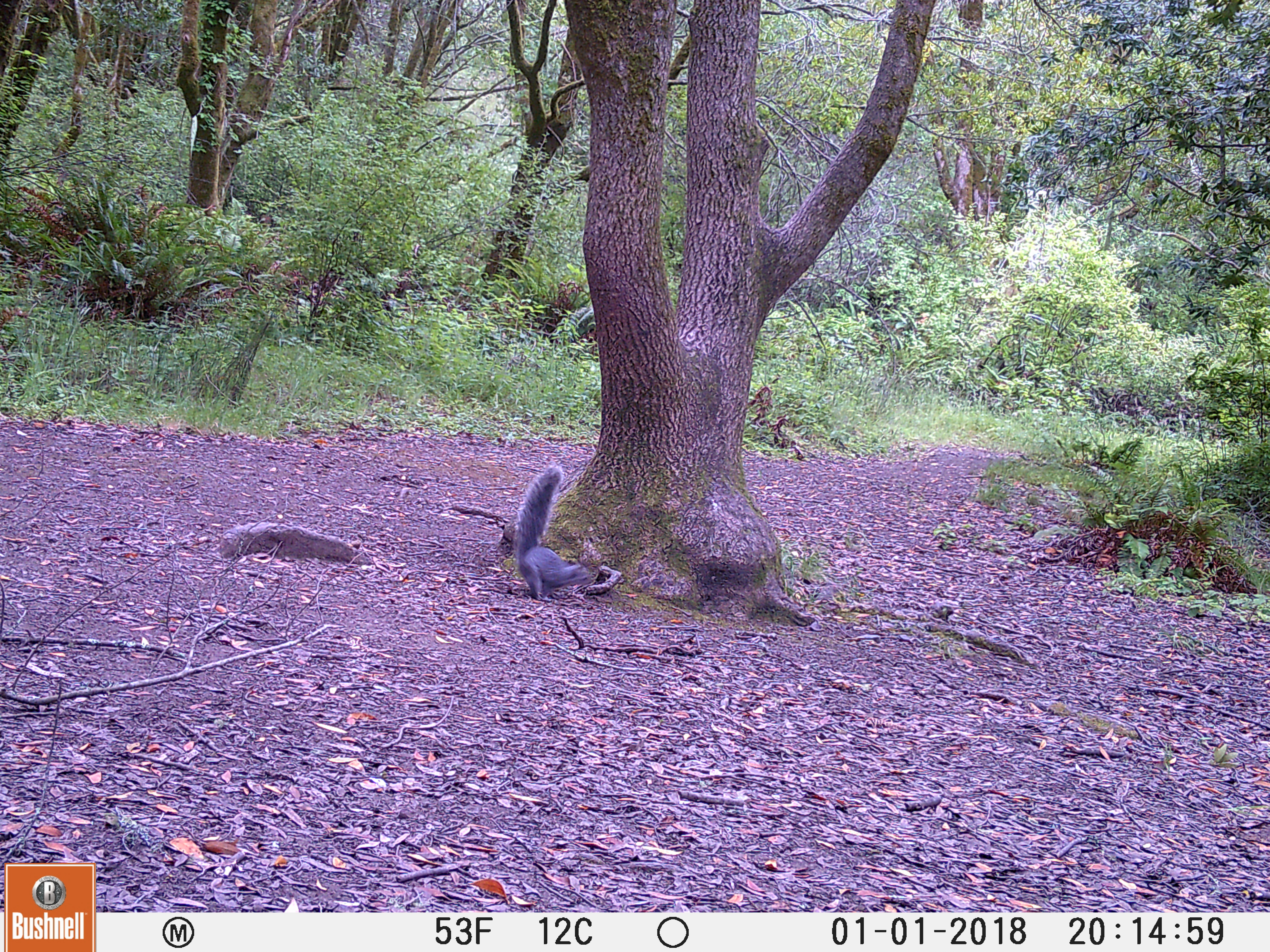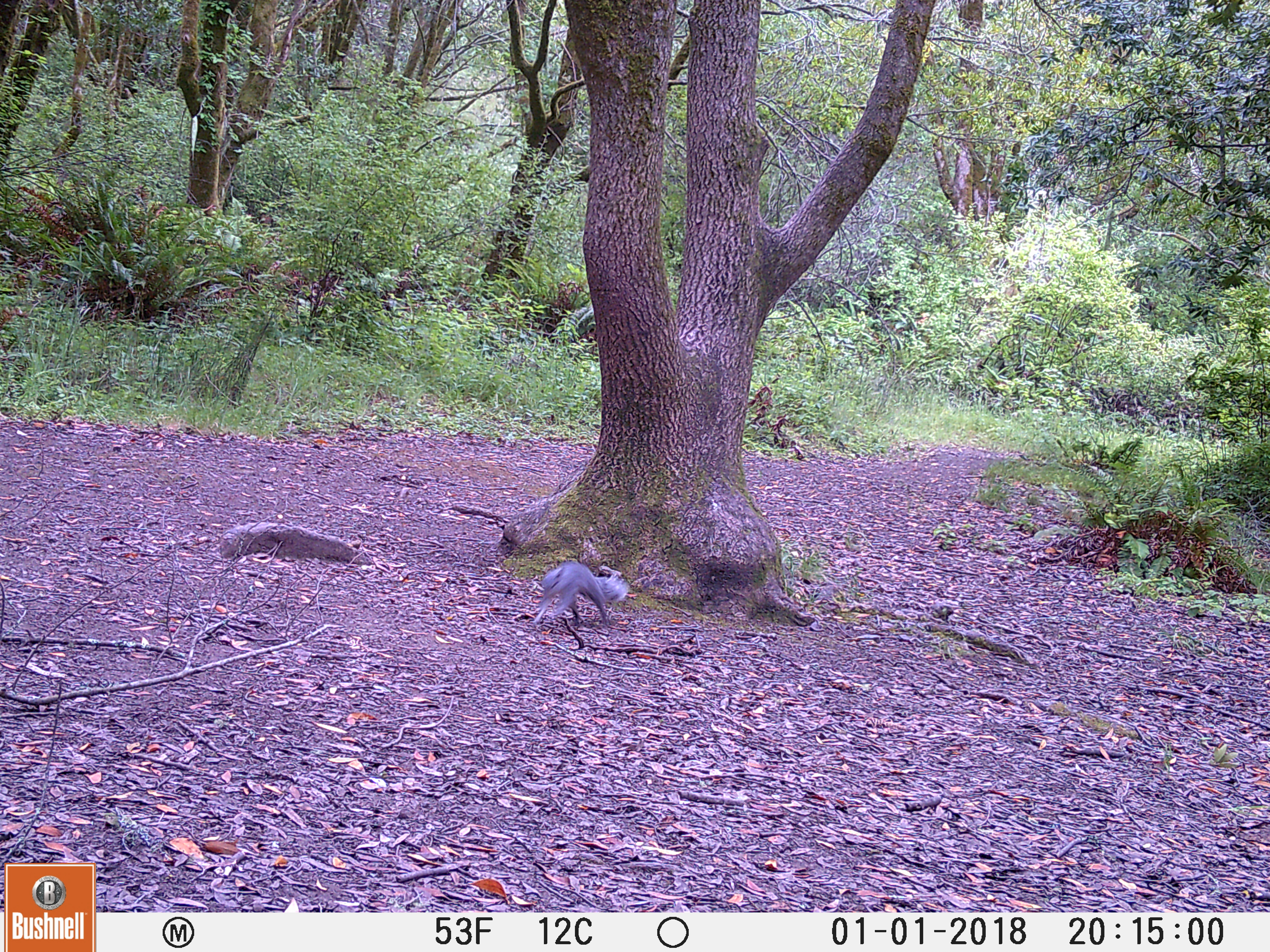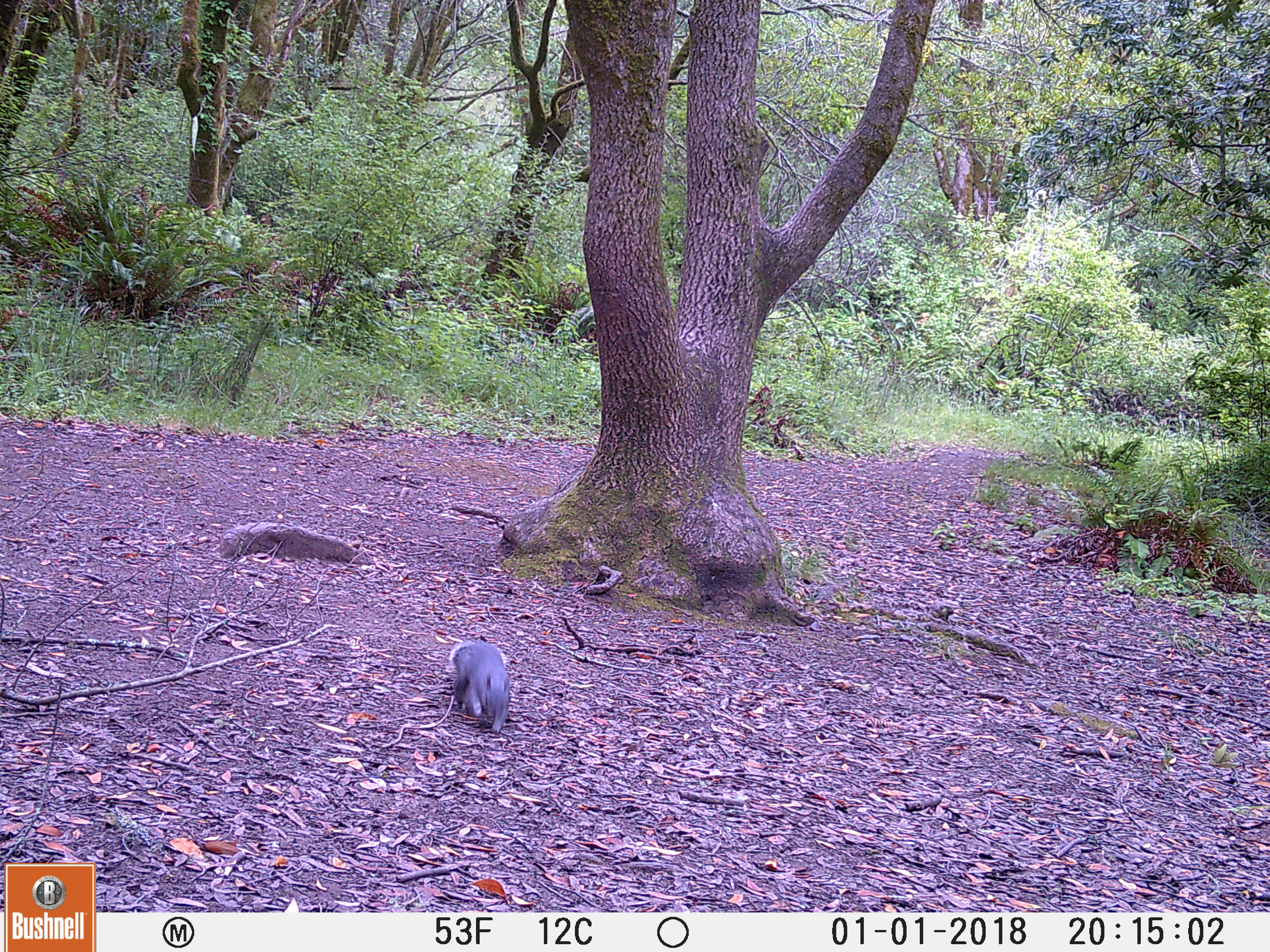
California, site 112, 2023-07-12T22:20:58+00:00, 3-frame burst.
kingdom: Animalia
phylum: Chordata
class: Mammalia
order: Rodentia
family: Sciuridae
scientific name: Sciuridae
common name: squirrel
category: unknown squirrel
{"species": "unknown squirrel (squirrel) (Sciuridae)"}